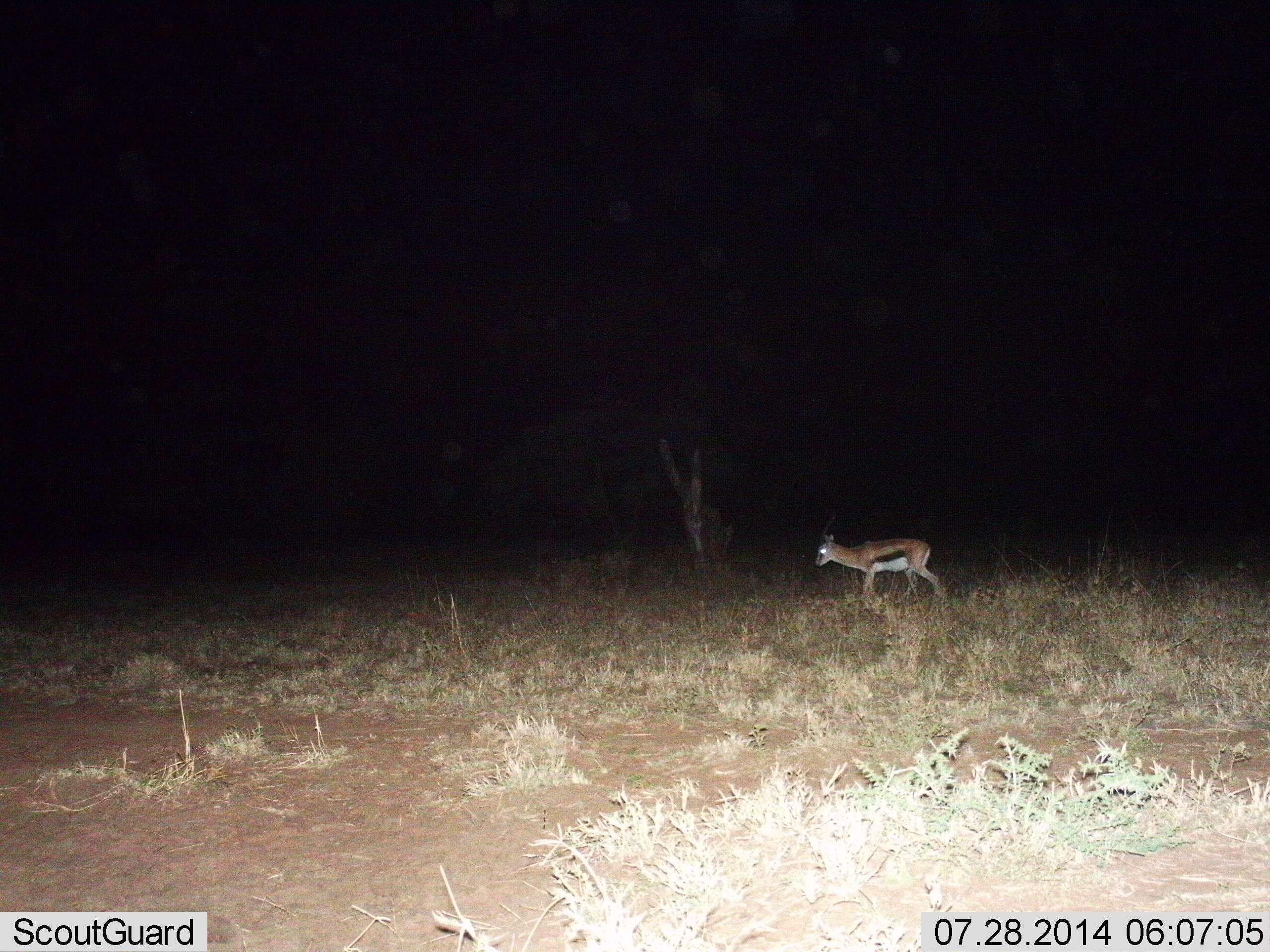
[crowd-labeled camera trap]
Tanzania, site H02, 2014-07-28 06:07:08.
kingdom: Animalia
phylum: Chordata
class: Mammalia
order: Artiodactyla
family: Bovidae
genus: Eudorcas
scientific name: Eudorcas thomsonii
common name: thomson's gazelle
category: gazellethomsons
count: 1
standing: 30%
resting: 0%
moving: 90%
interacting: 0%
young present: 0%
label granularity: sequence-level